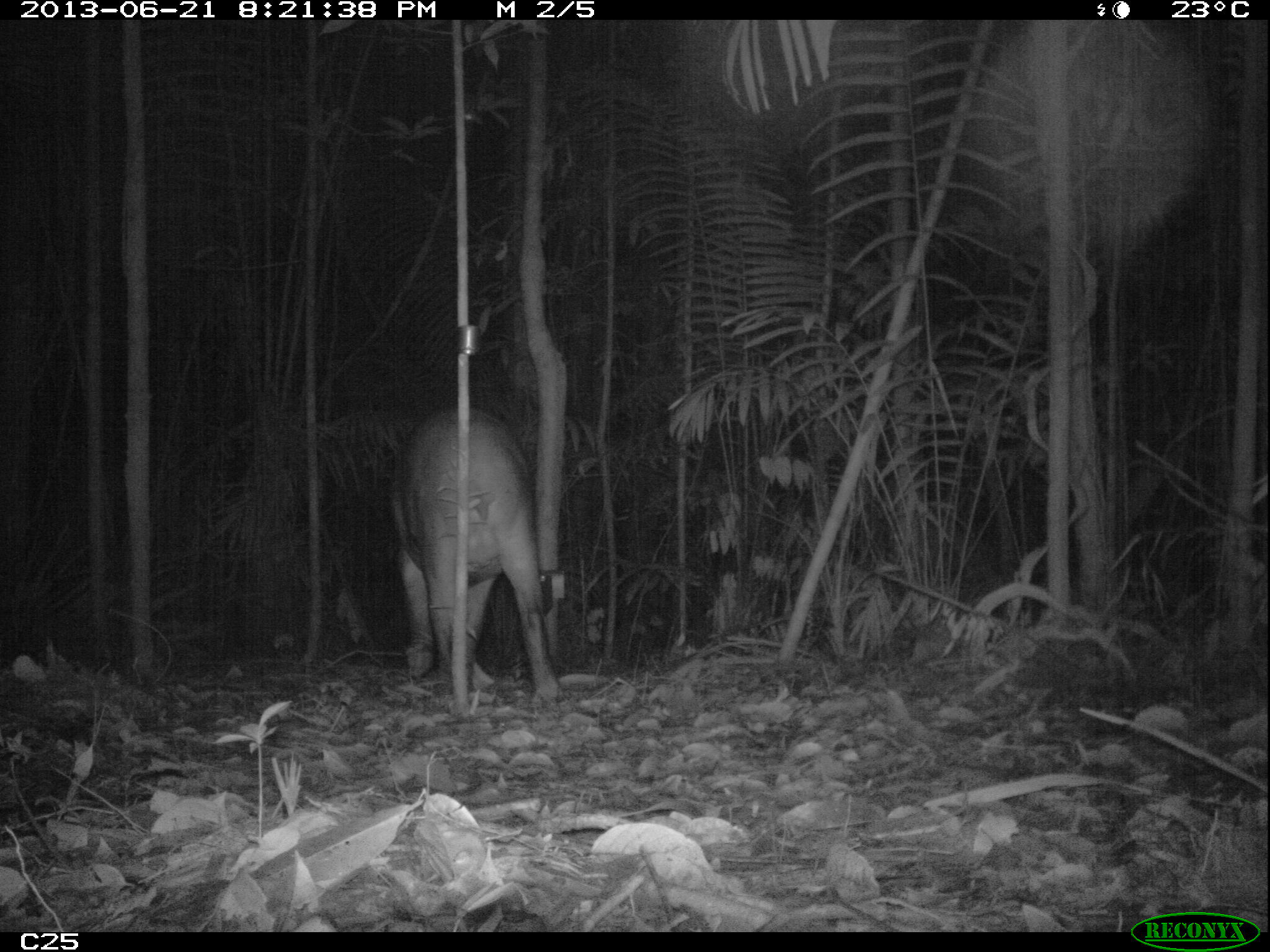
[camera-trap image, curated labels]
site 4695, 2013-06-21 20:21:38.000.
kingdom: Animalia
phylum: Chordata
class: Mammalia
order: Perissodactyla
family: Tapiridae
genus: Tapirus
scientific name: Tapirus terrestris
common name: south american tapir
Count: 1.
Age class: adult.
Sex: male.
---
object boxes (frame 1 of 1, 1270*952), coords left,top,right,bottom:
tapirus terrestris: 382,401,569,705